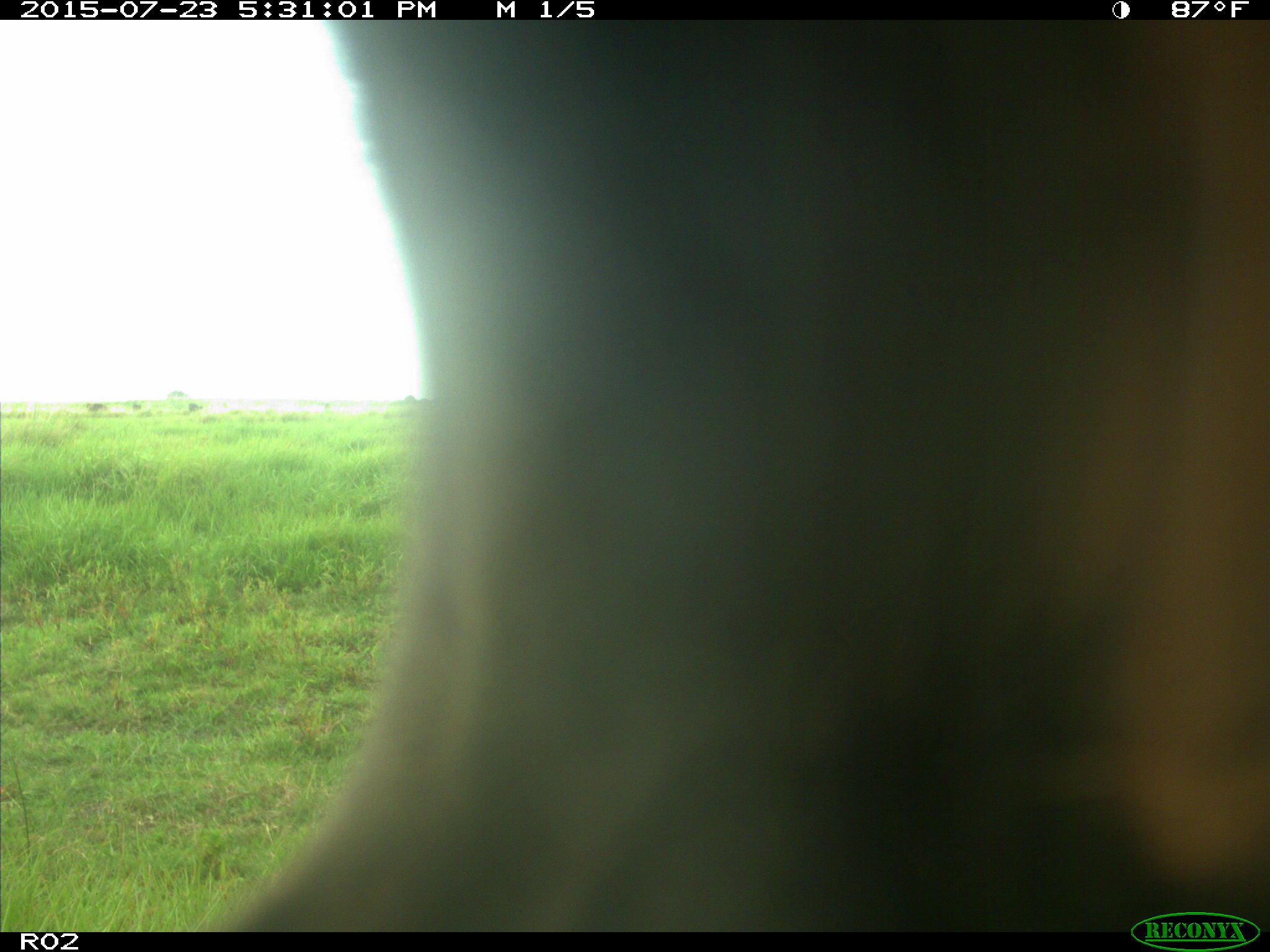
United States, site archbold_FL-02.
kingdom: Animalia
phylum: Chordata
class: Mammalia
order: Artiodactyla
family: Bovidae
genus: Bos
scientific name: Bos taurus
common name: domestic cow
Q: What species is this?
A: Bos taurus (domestic cow).